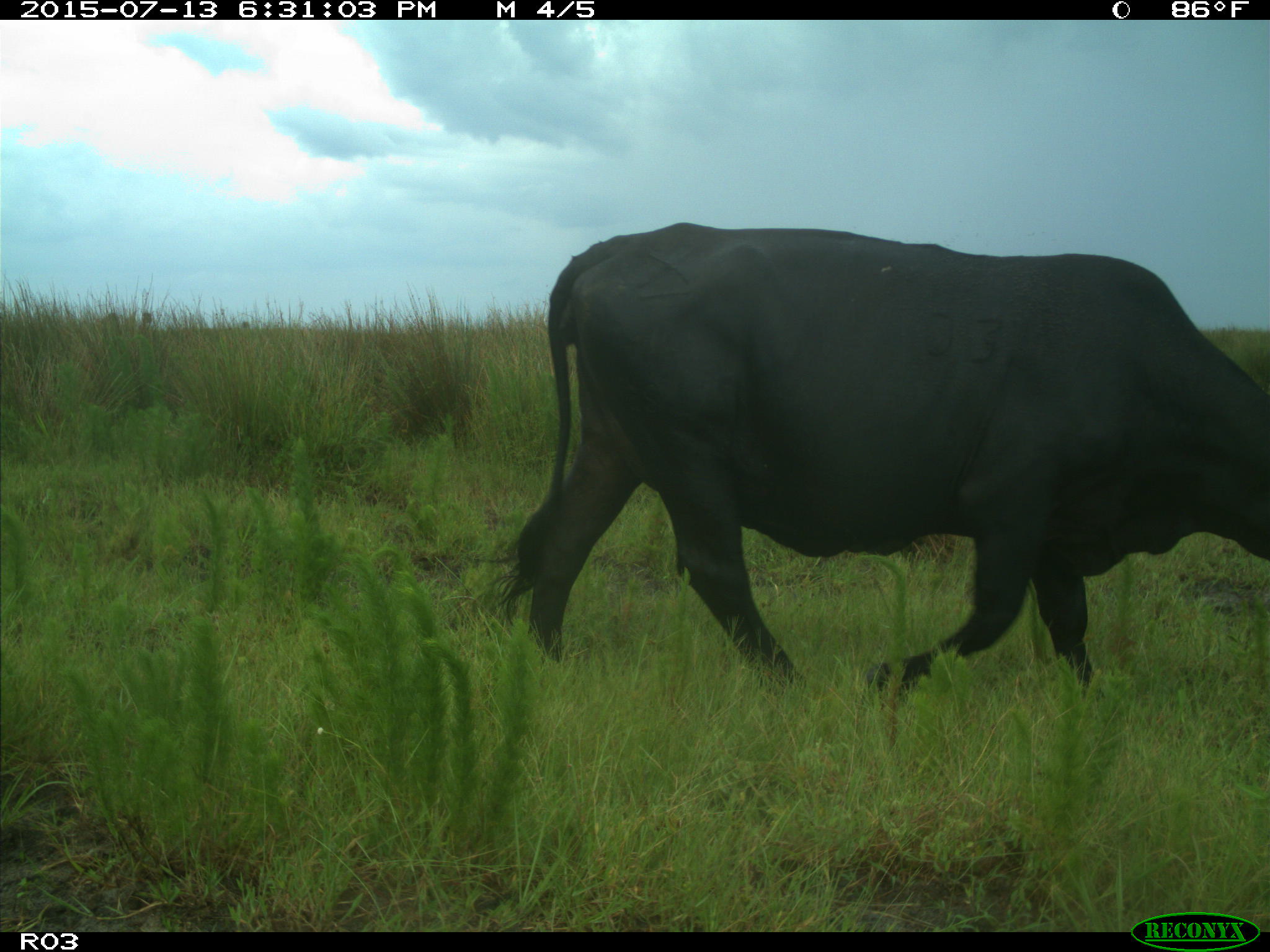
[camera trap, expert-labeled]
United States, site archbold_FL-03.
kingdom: Animalia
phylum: Chordata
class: Mammalia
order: Artiodactyla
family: Bovidae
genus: Bos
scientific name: Bos taurus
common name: domestic cow